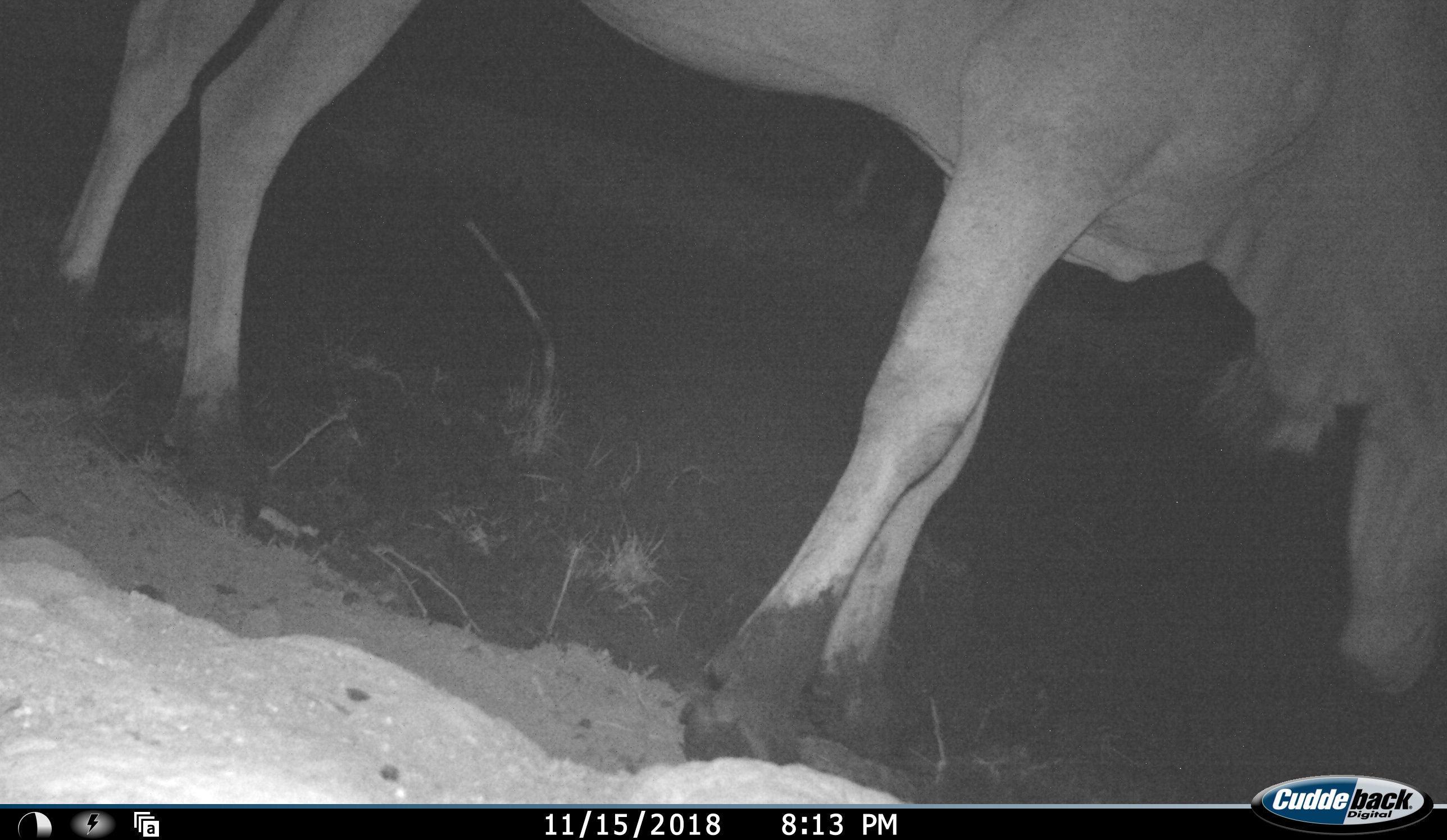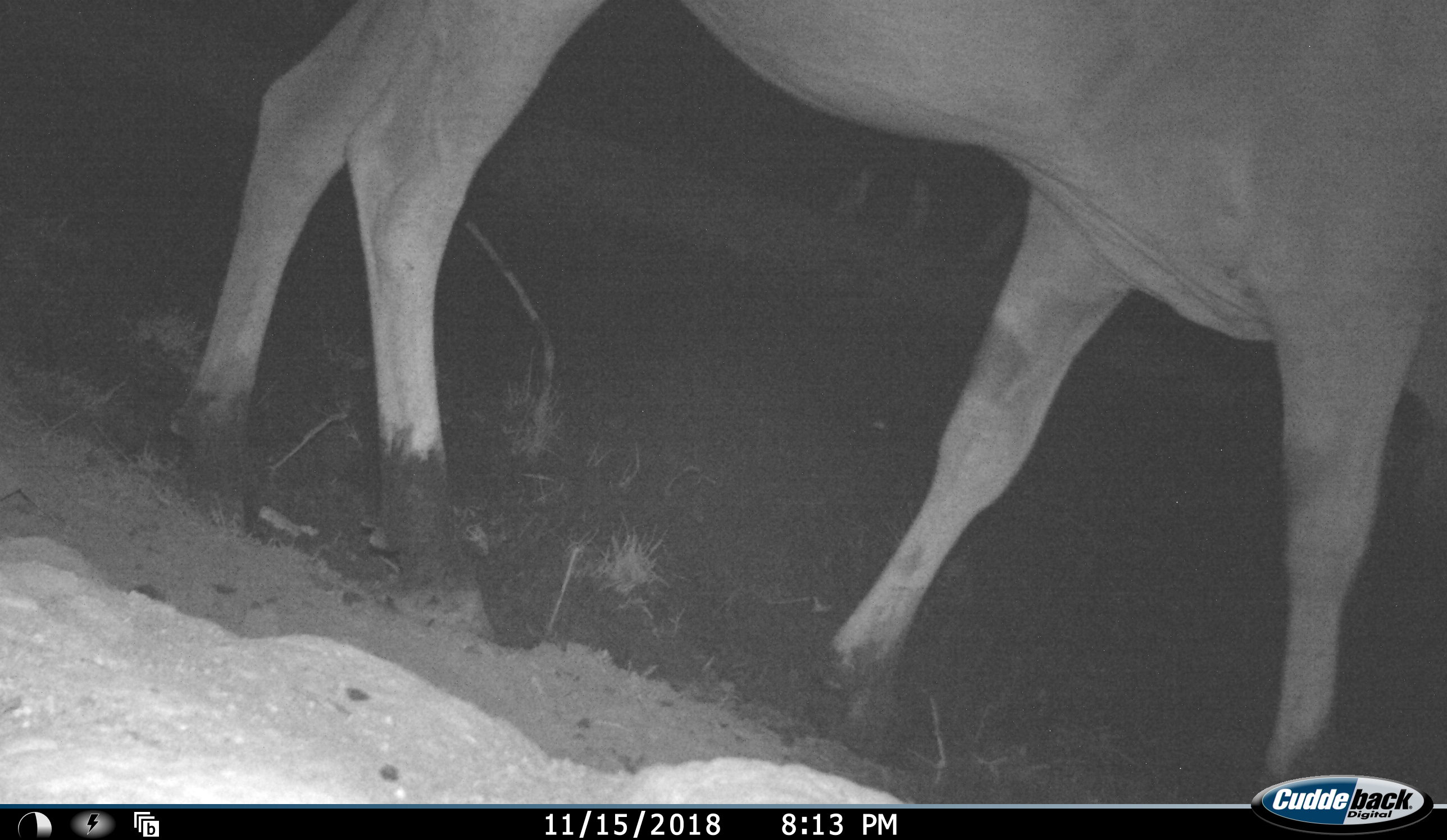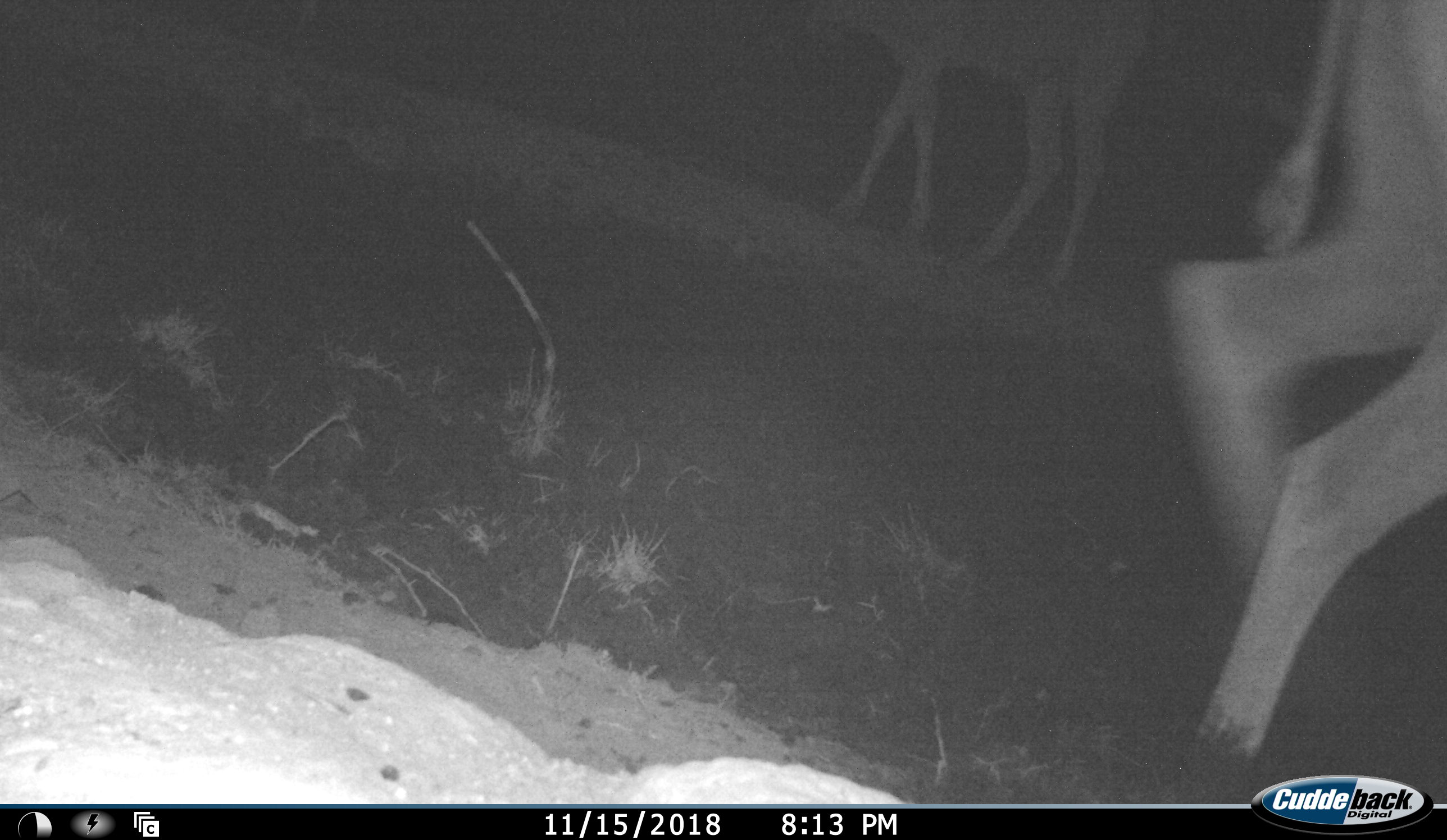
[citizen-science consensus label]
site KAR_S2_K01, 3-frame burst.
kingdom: Animalia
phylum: Chordata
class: Mammalia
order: Artiodactyla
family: Bovidae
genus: Tragelaphus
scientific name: Tragelaphus oryx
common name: eland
Eland (Tragelaphus oryx), count 2. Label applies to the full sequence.